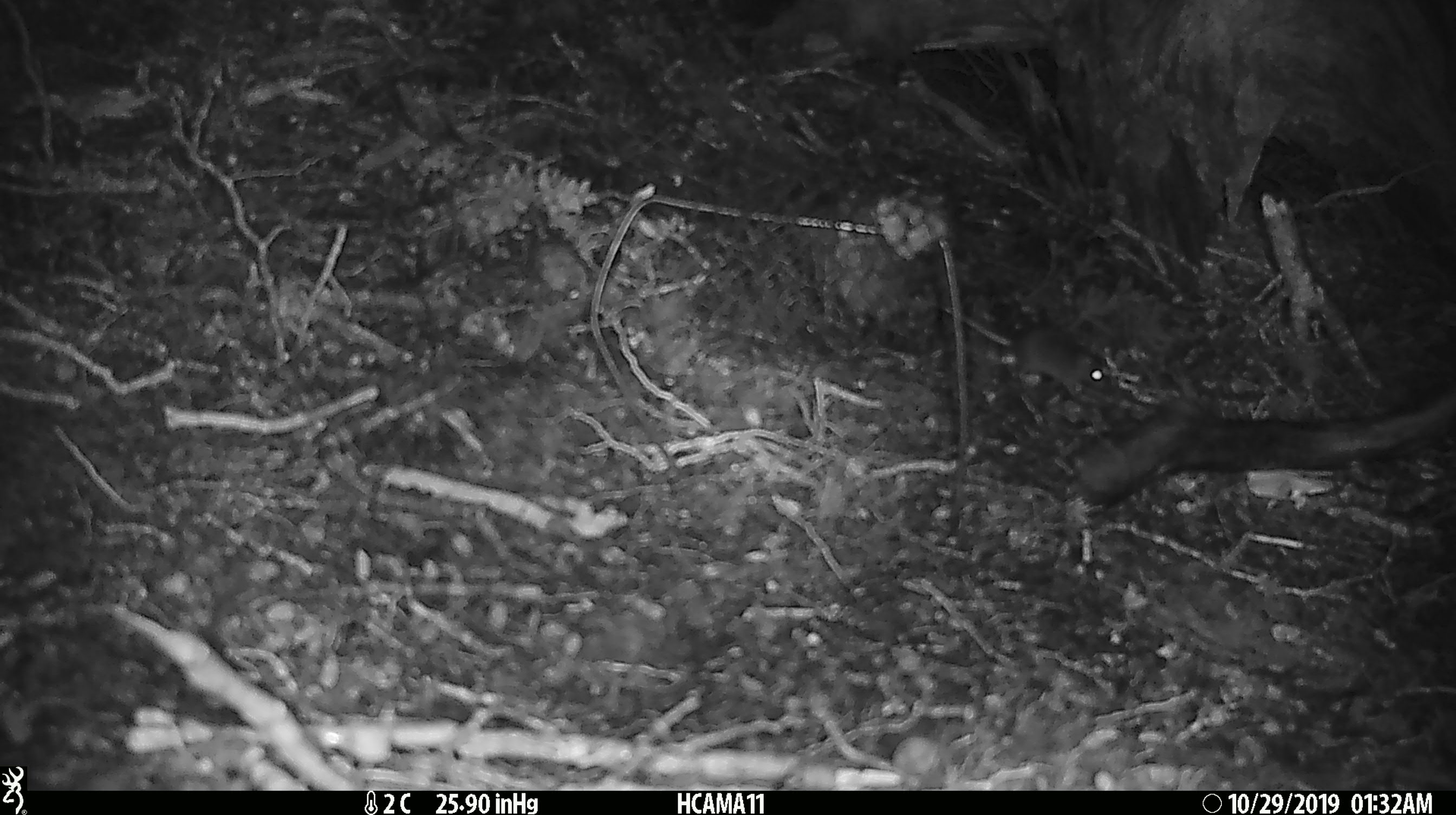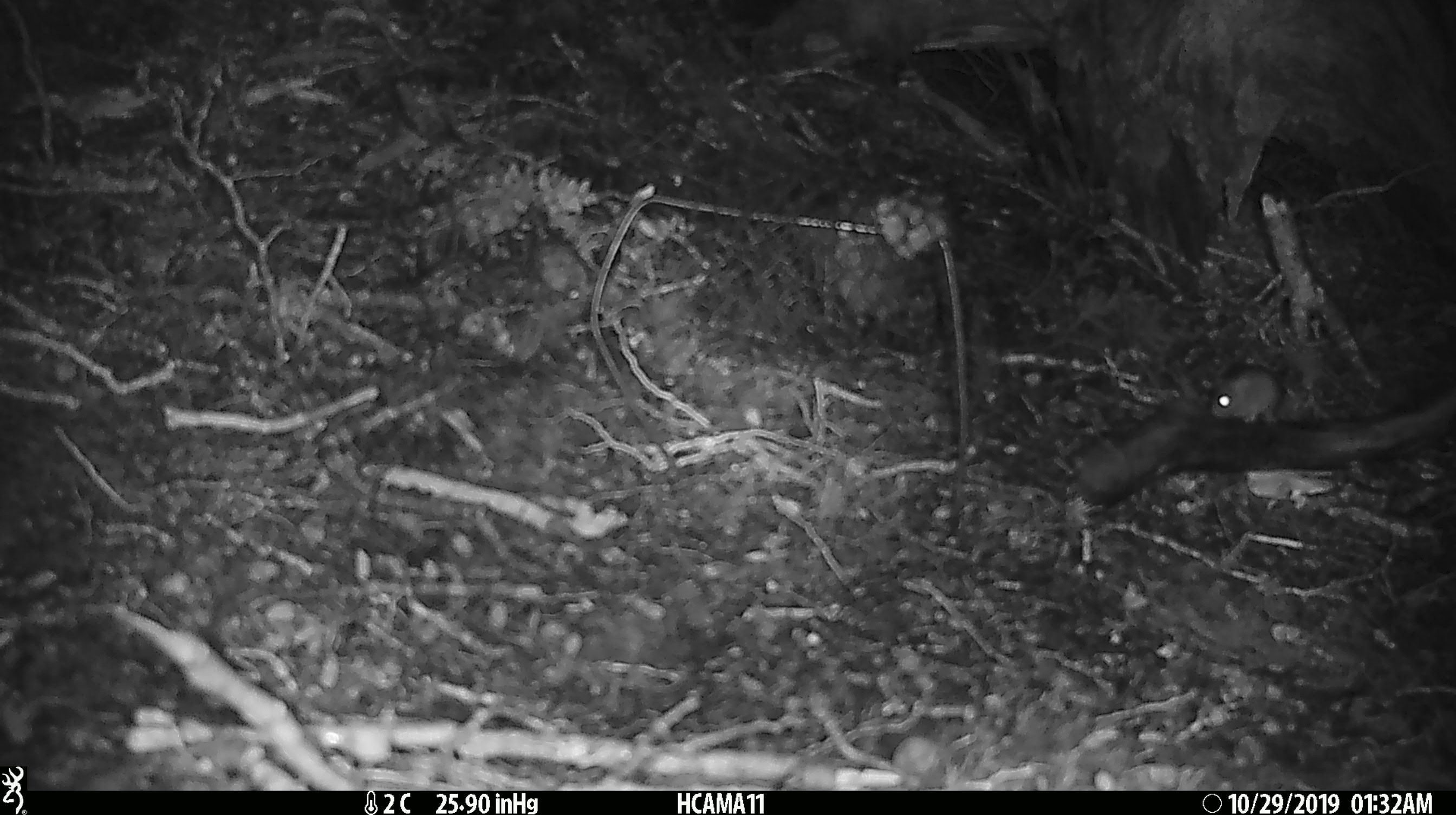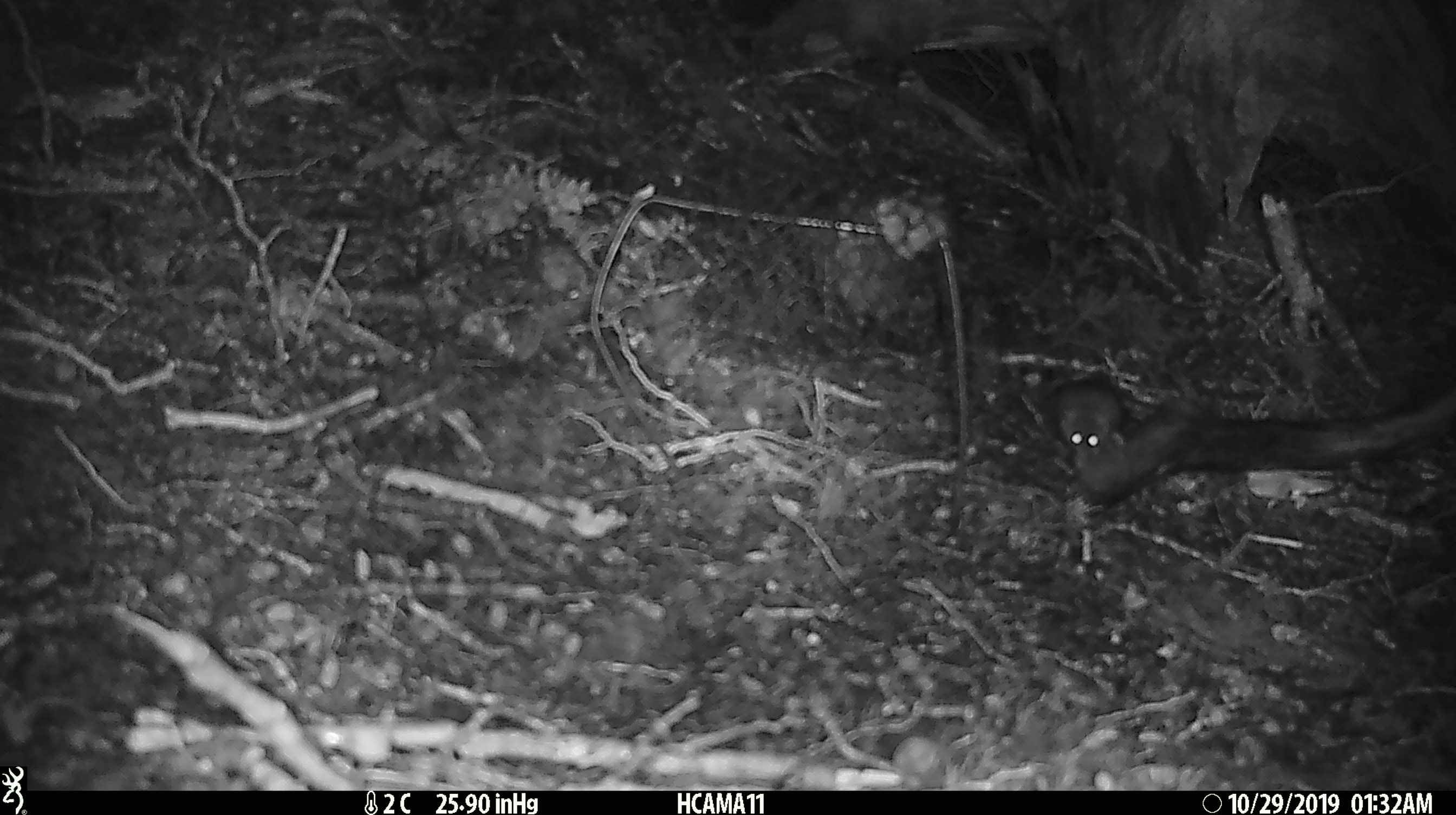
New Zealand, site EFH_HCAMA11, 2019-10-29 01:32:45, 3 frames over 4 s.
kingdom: Animalia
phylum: Chordata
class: Mammalia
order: Rodentia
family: Muridae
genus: Mus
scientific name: Mus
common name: mouse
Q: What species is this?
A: Mouse (Mus).